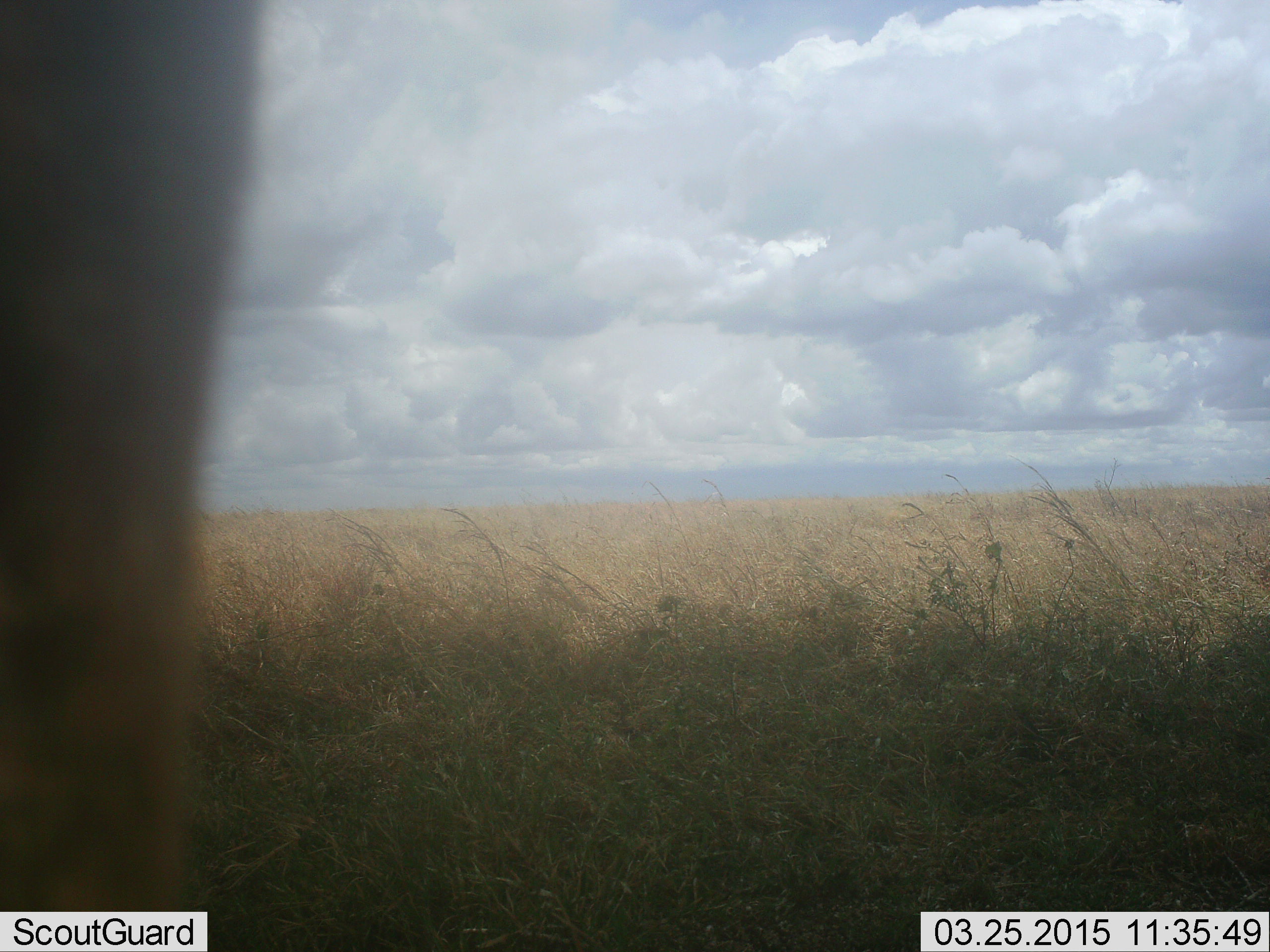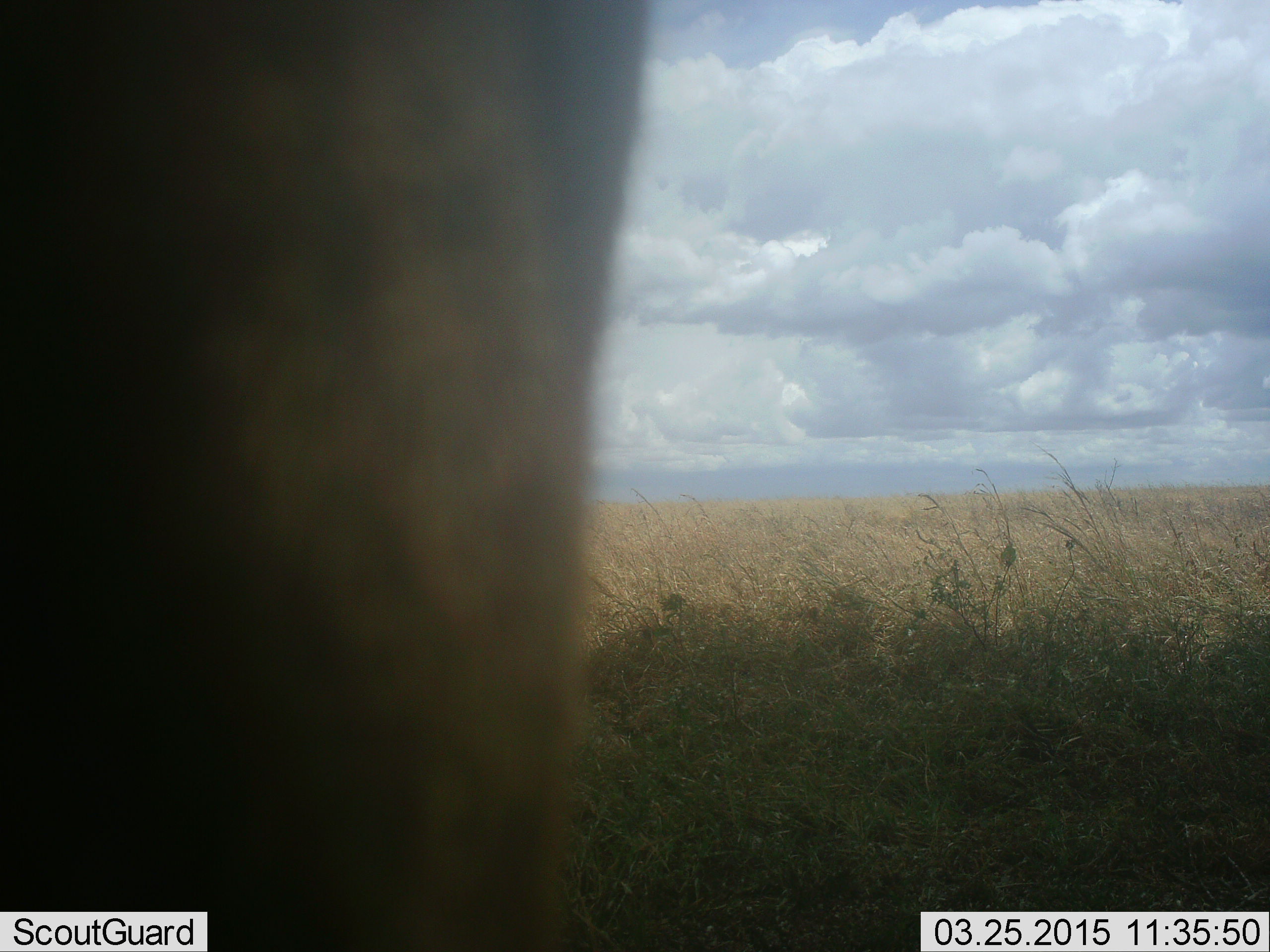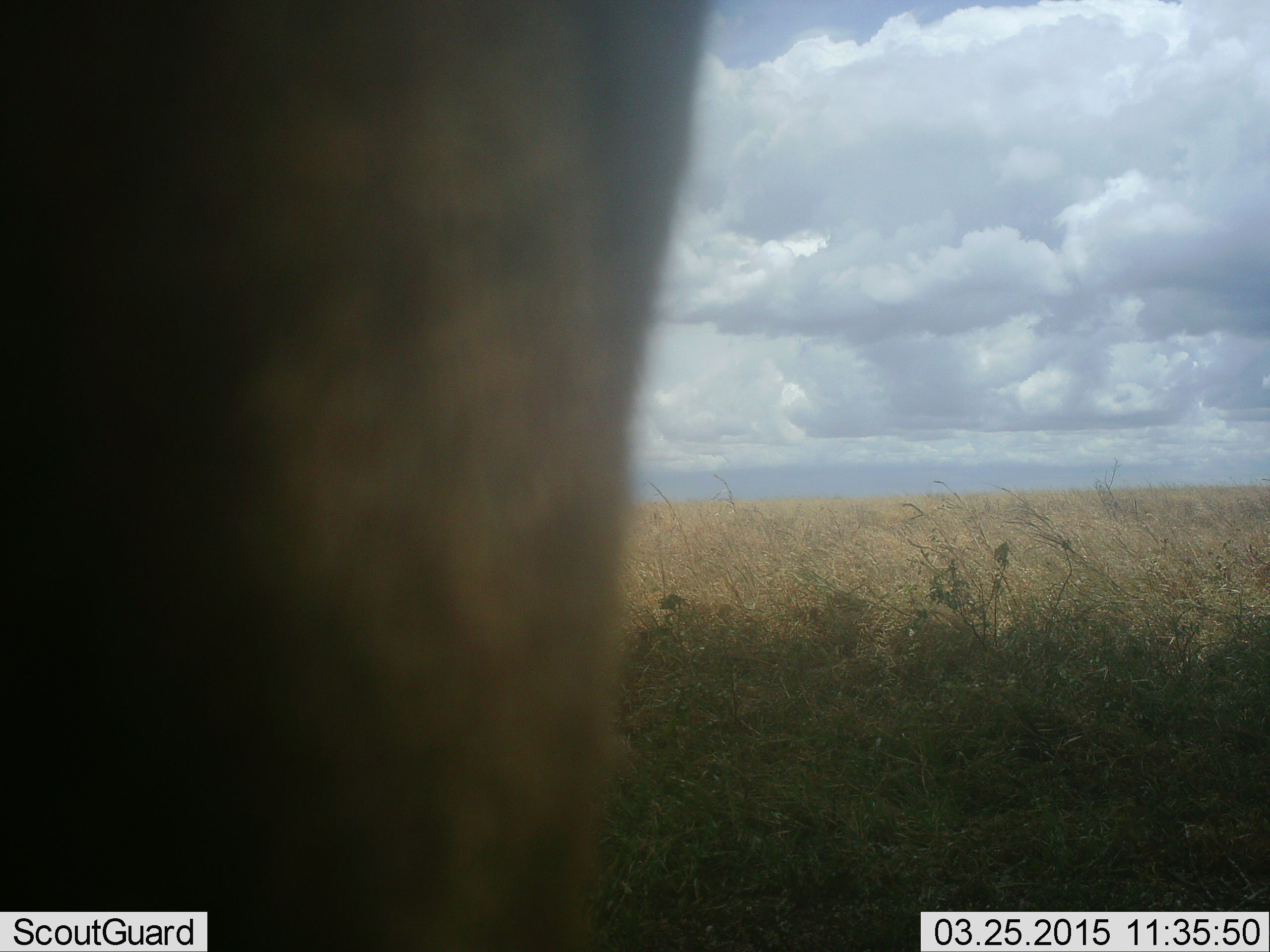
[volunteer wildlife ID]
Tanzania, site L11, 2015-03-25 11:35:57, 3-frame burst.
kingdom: Animalia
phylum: Chordata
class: Mammalia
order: Artiodactyla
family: Bovidae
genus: Connochaetes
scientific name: Connochaetes taurinus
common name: blue wildebeest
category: wildebeest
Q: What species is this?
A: Wildebeest (blue wildebeest) (Connochaetes taurinus).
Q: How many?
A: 1.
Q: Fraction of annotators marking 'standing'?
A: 83%.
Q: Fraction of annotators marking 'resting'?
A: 0%.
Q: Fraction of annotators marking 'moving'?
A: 17%.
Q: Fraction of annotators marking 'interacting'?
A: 0%.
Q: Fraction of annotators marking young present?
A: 0%.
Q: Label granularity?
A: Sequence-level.